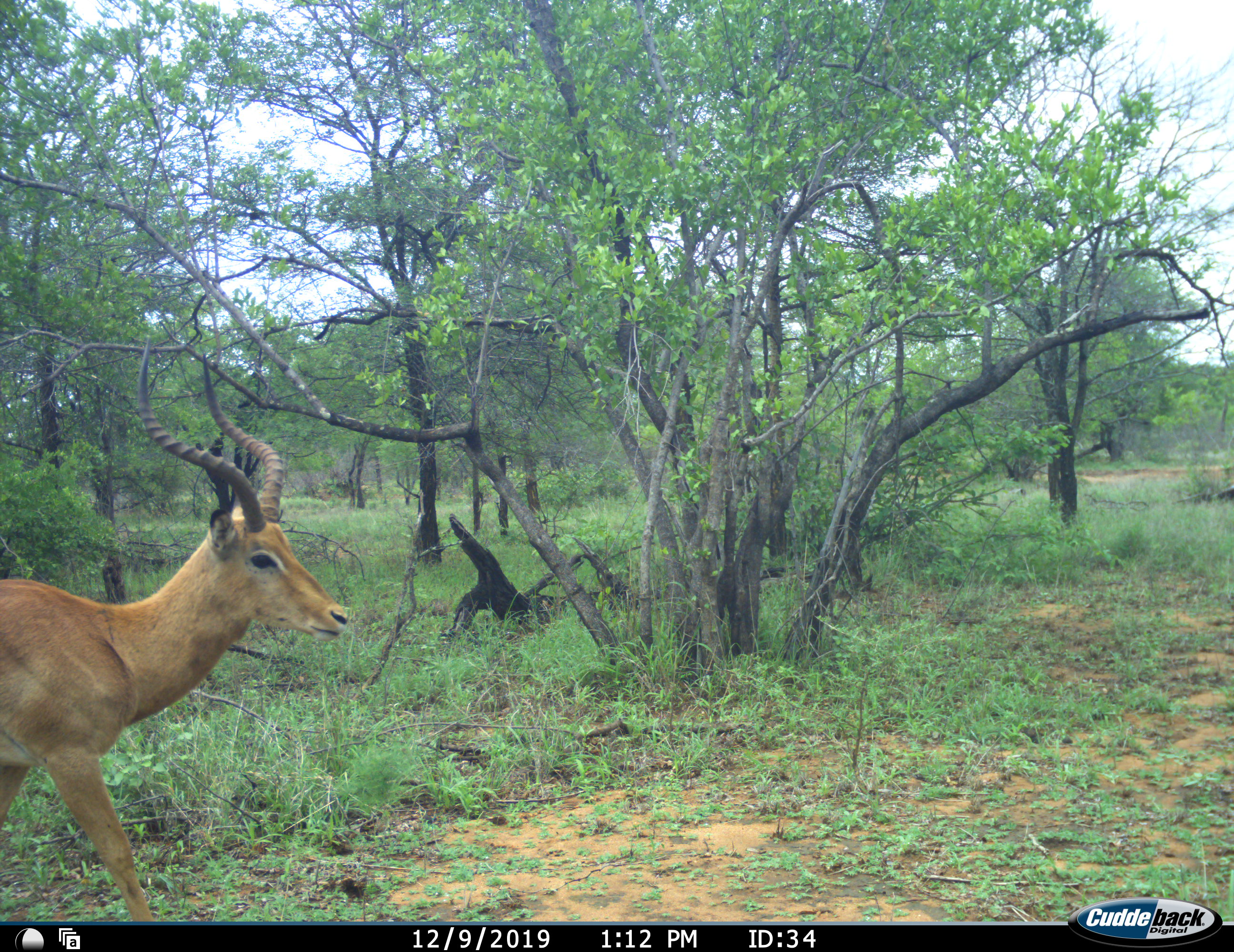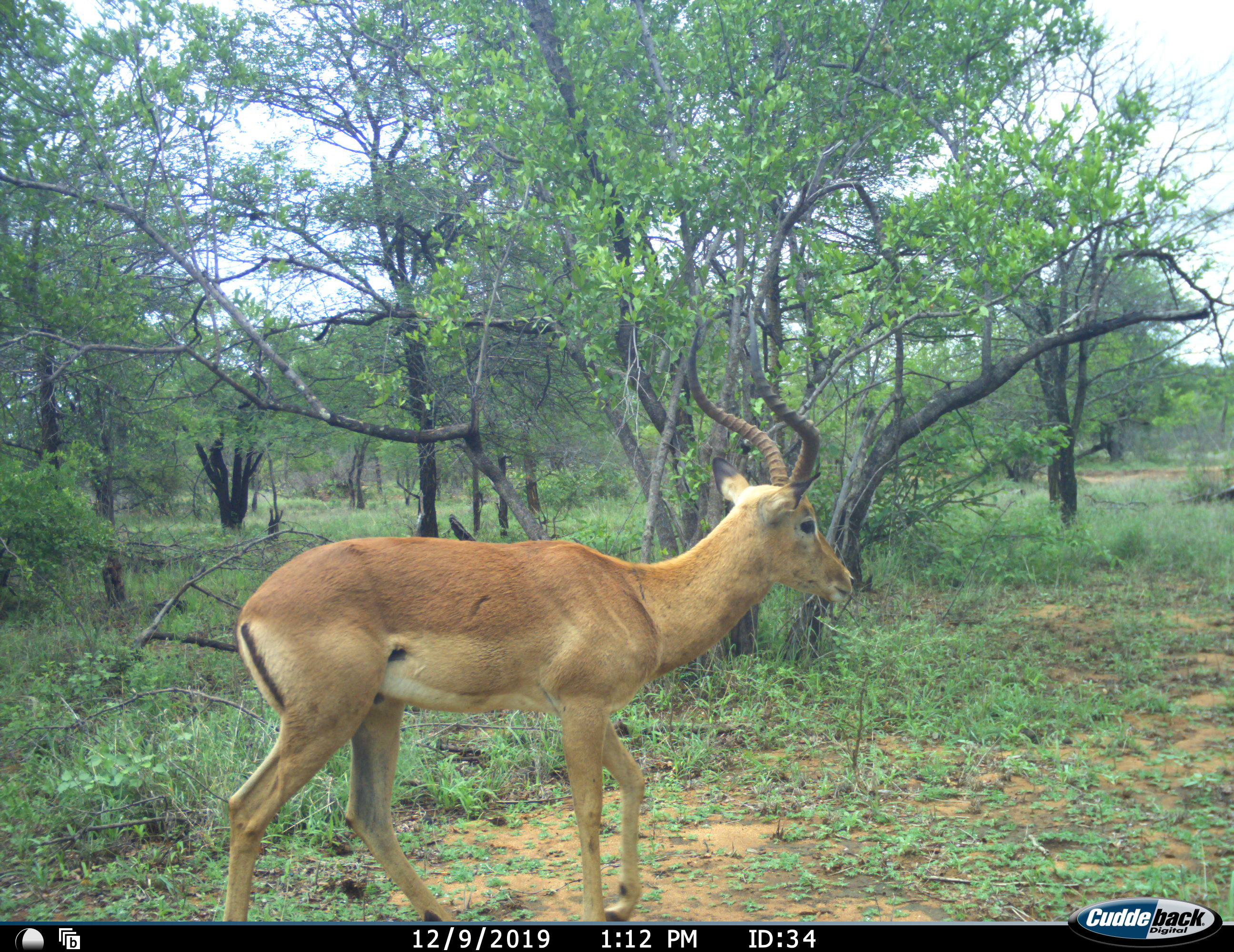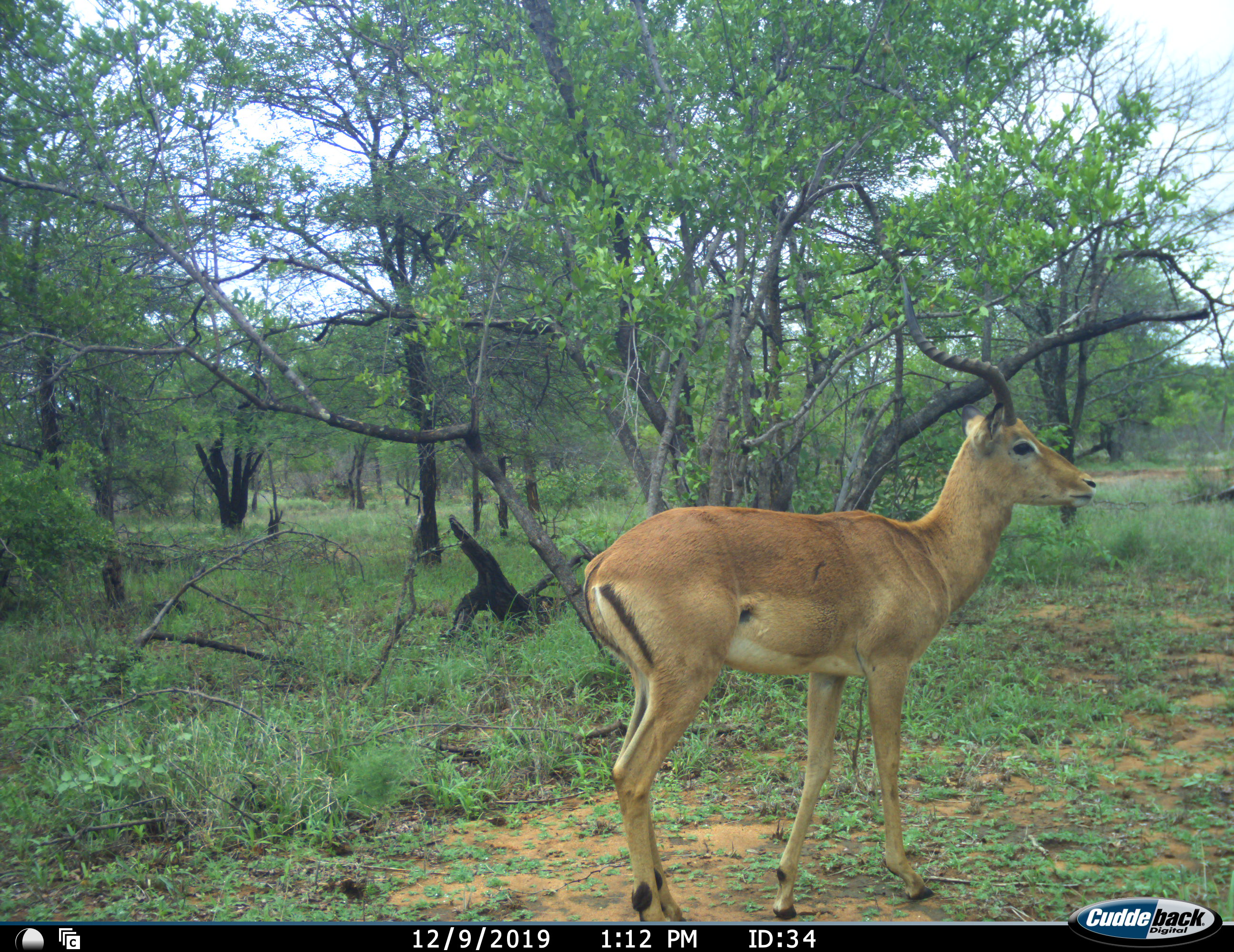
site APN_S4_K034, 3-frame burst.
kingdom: Animalia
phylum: Chordata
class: Mammalia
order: Artiodactyla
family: Bovidae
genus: Aepyceros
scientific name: Aepyceros melampus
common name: impala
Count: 1.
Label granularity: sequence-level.